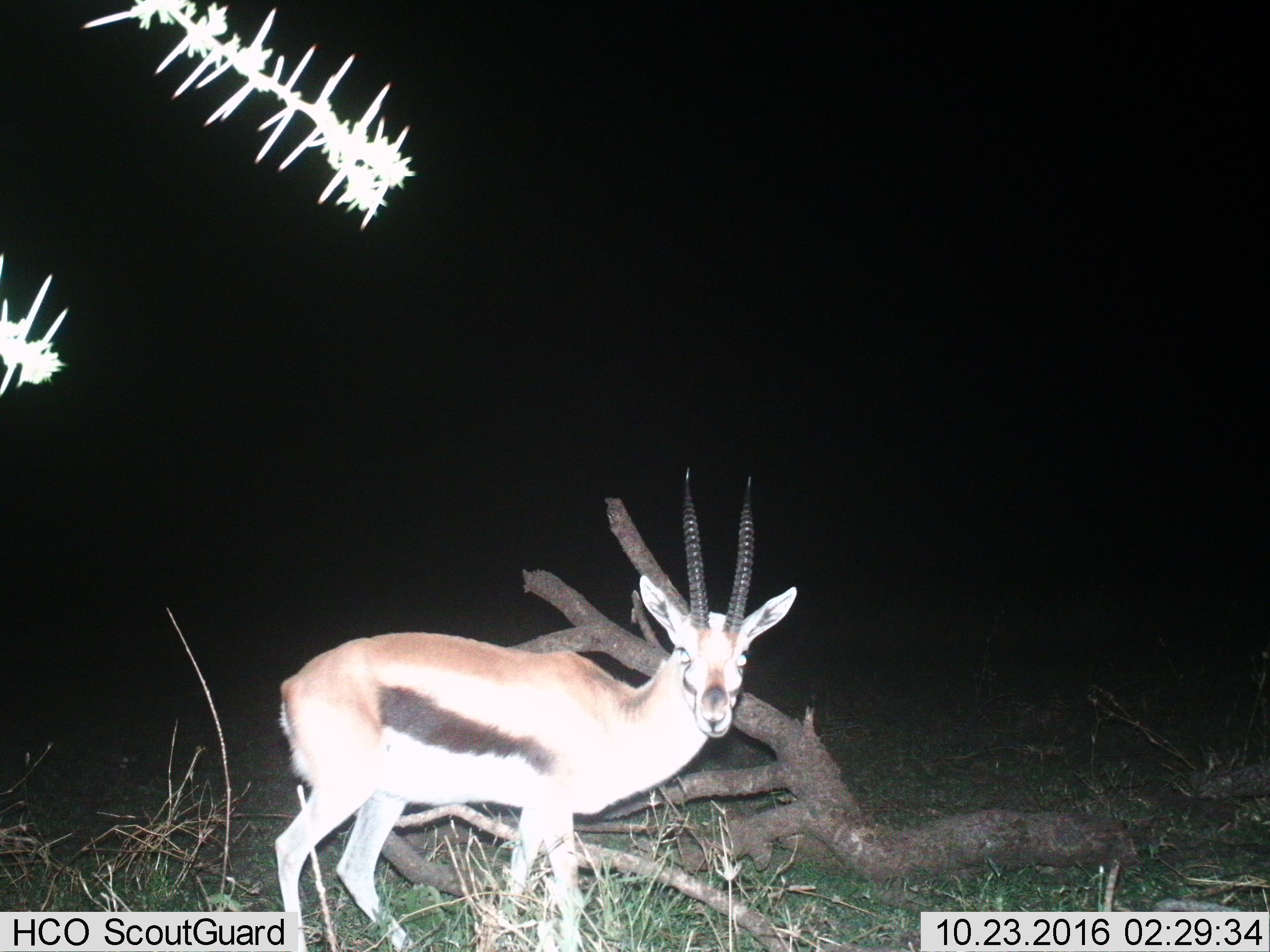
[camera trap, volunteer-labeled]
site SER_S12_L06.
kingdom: Animalia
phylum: Chordata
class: Mammalia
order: Artiodactyla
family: Bovidae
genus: Eudorcas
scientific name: Eudorcas thomsonii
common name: thomson's gazelle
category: gazellethomsons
Gazellethomsons (thomson's gazelle) (Eudorcas thomsonii), count 1. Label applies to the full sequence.